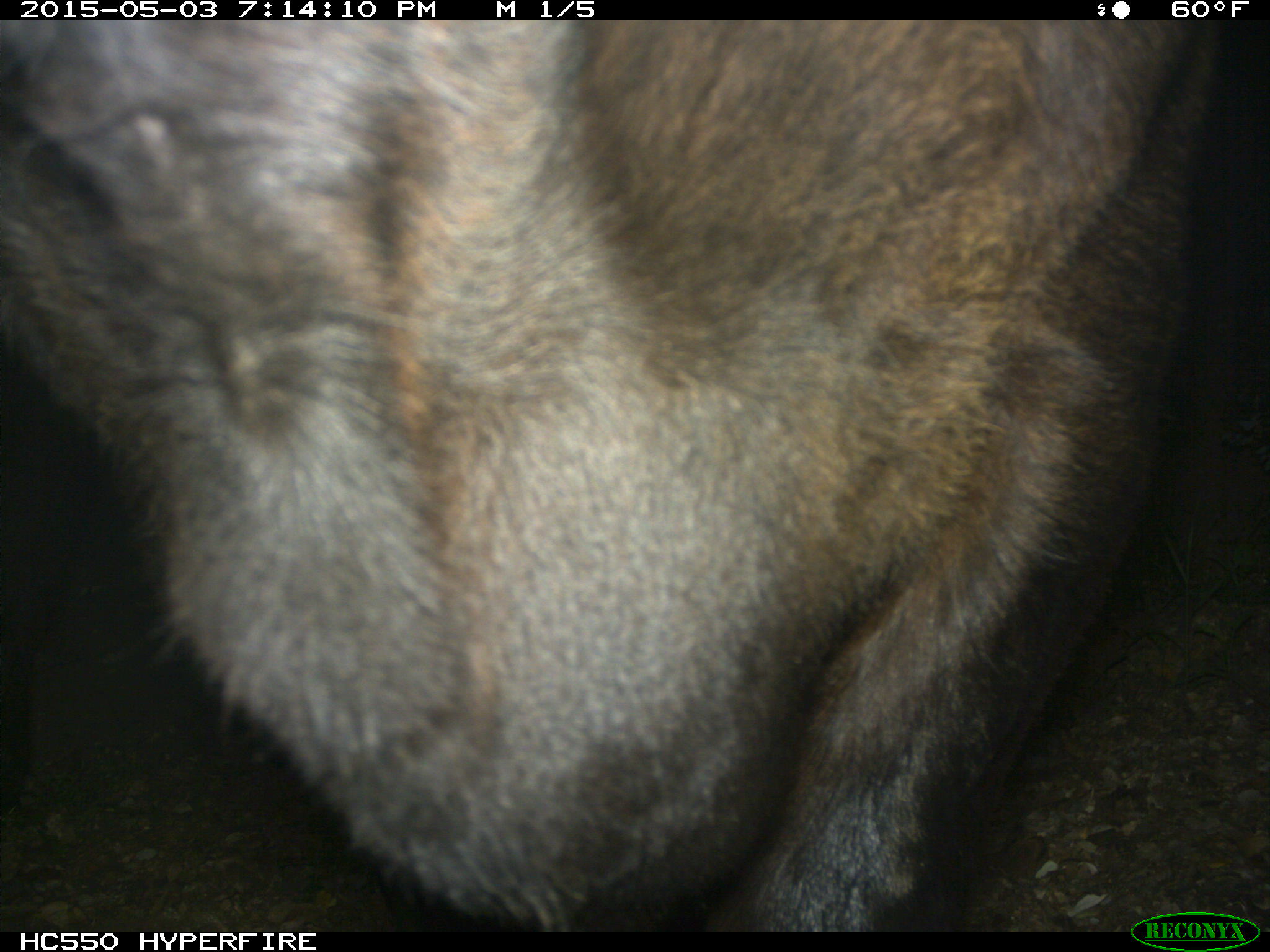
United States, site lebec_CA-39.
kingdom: Animalia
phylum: Chordata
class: Mammalia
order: Artiodactyla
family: Bovidae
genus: Bos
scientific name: Bos taurus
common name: domestic cow